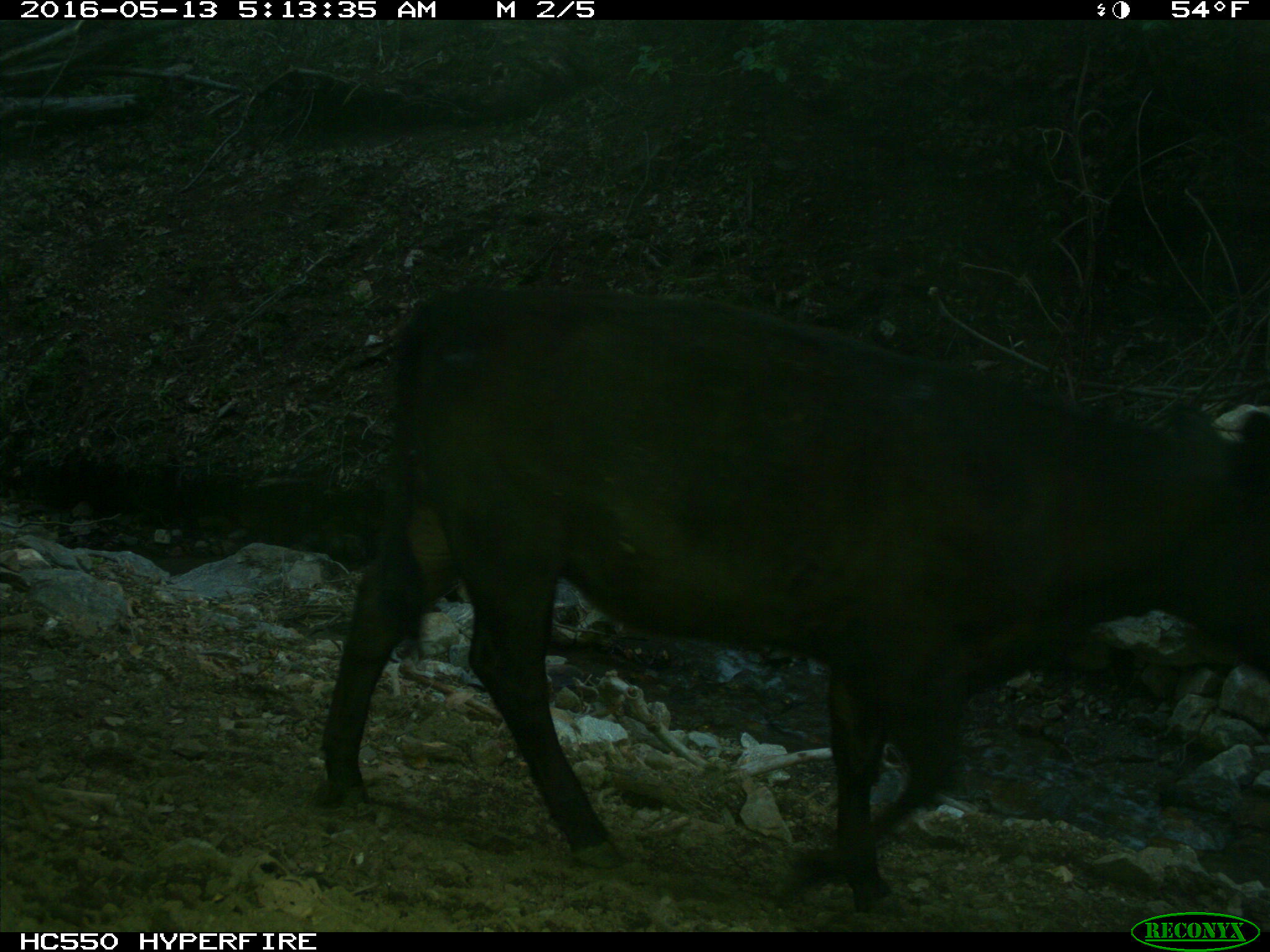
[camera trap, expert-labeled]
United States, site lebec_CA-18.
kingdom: Animalia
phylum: Chordata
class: Mammalia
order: Artiodactyla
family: Bovidae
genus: Bos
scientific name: Bos taurus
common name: domestic cow